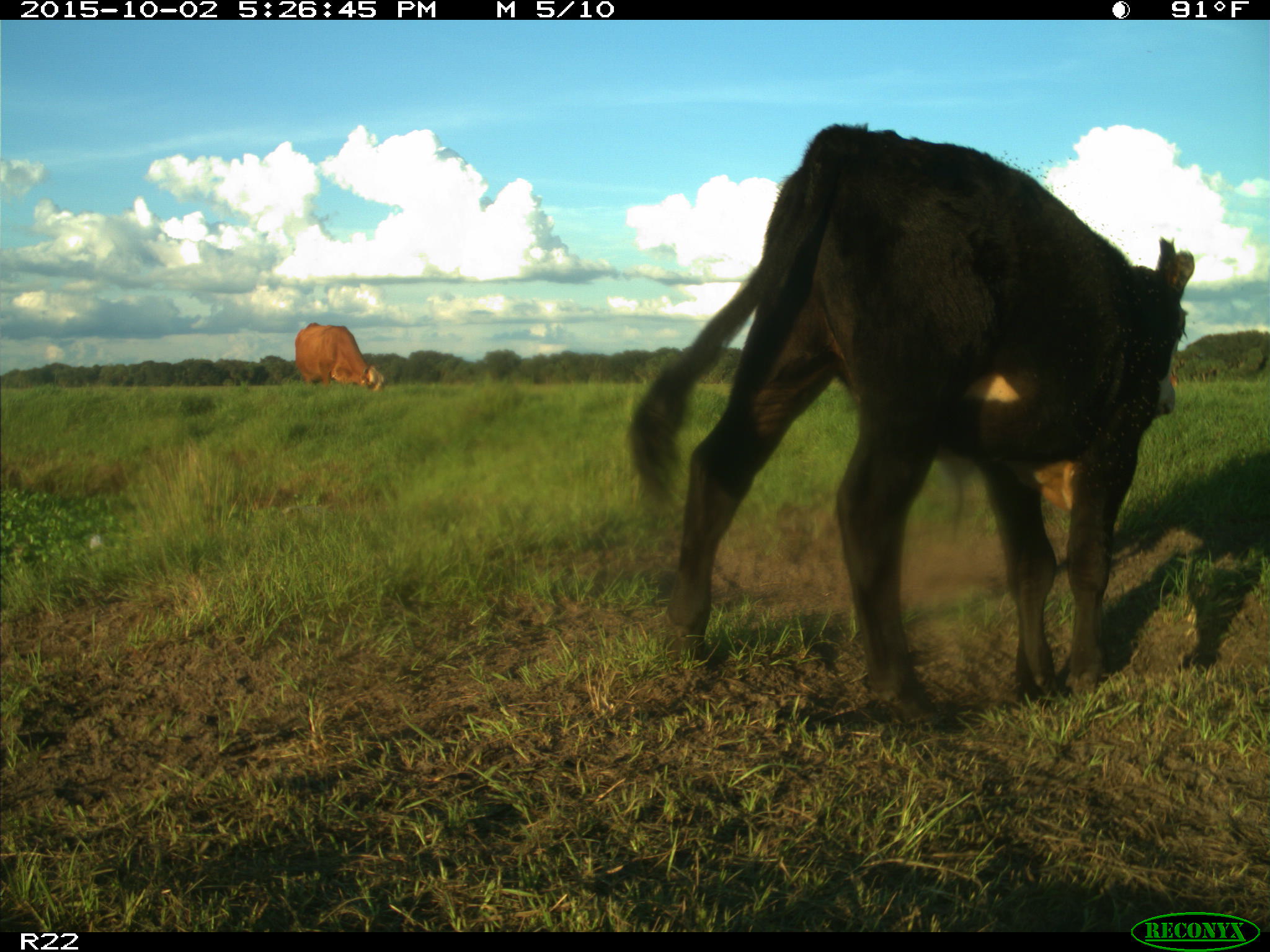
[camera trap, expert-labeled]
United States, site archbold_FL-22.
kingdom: Animalia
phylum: Chordata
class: Mammalia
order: Artiodactyla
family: Bovidae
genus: Bos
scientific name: Bos taurus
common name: domestic cow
Bos taurus (domestic cow).